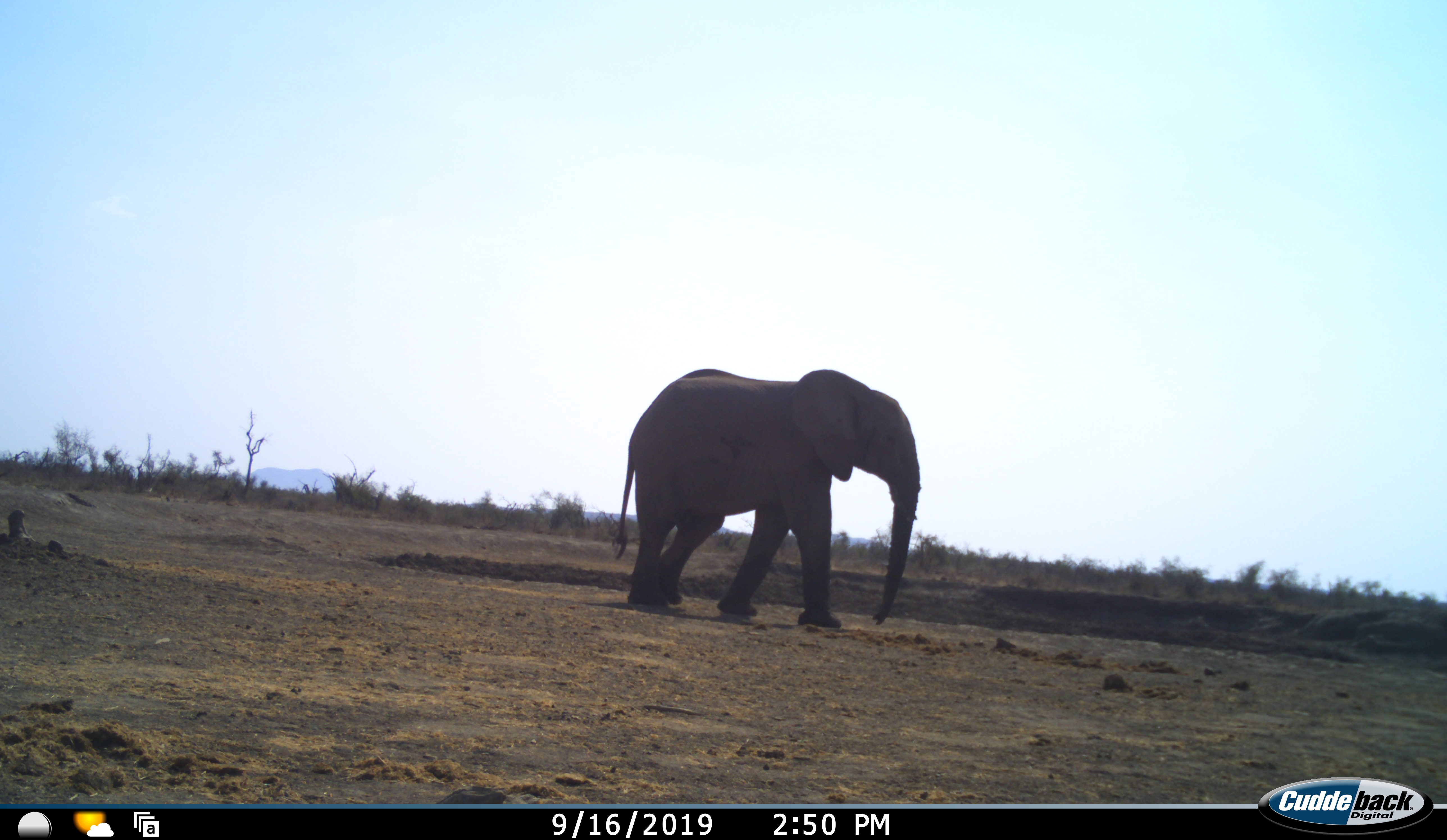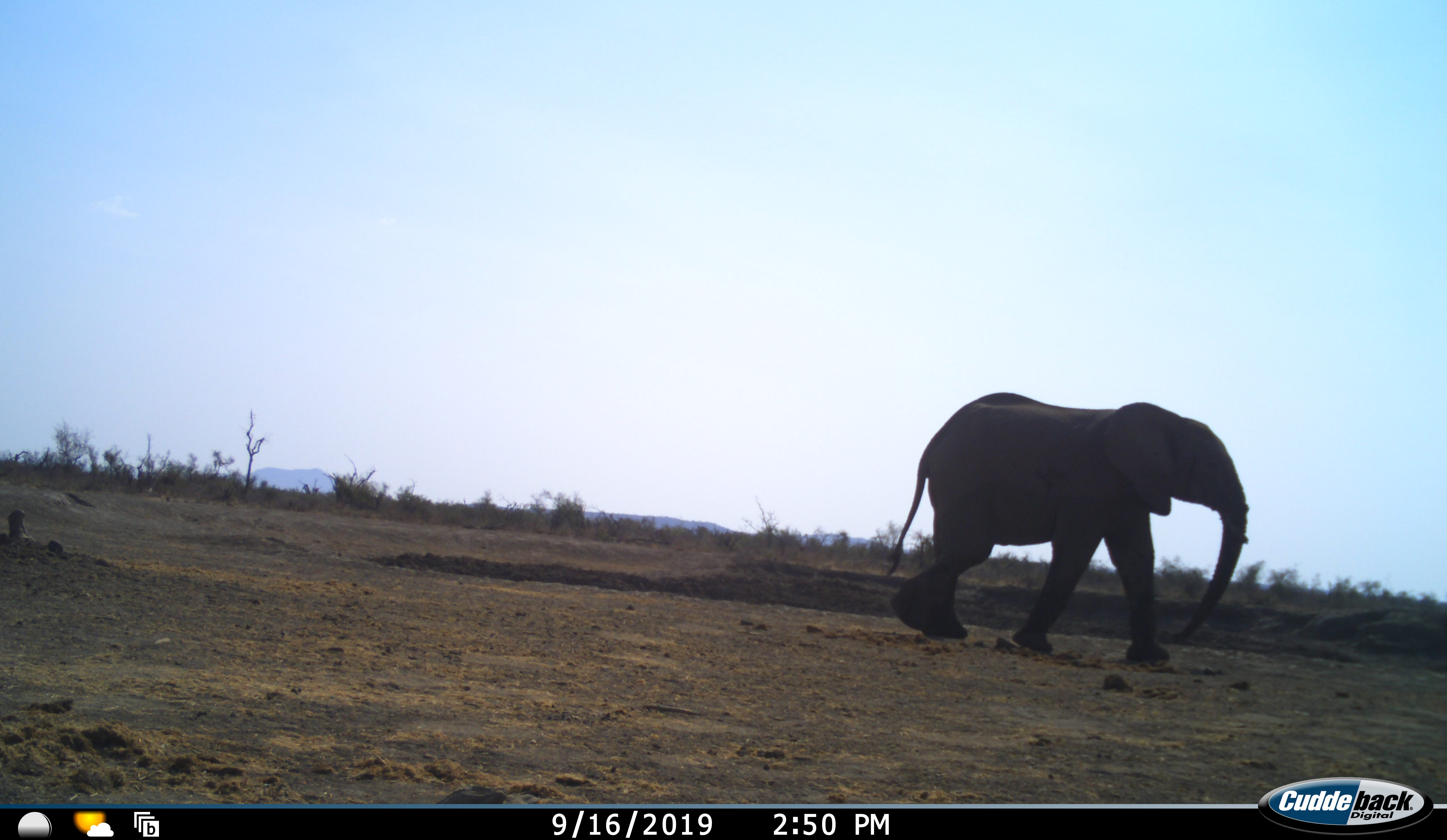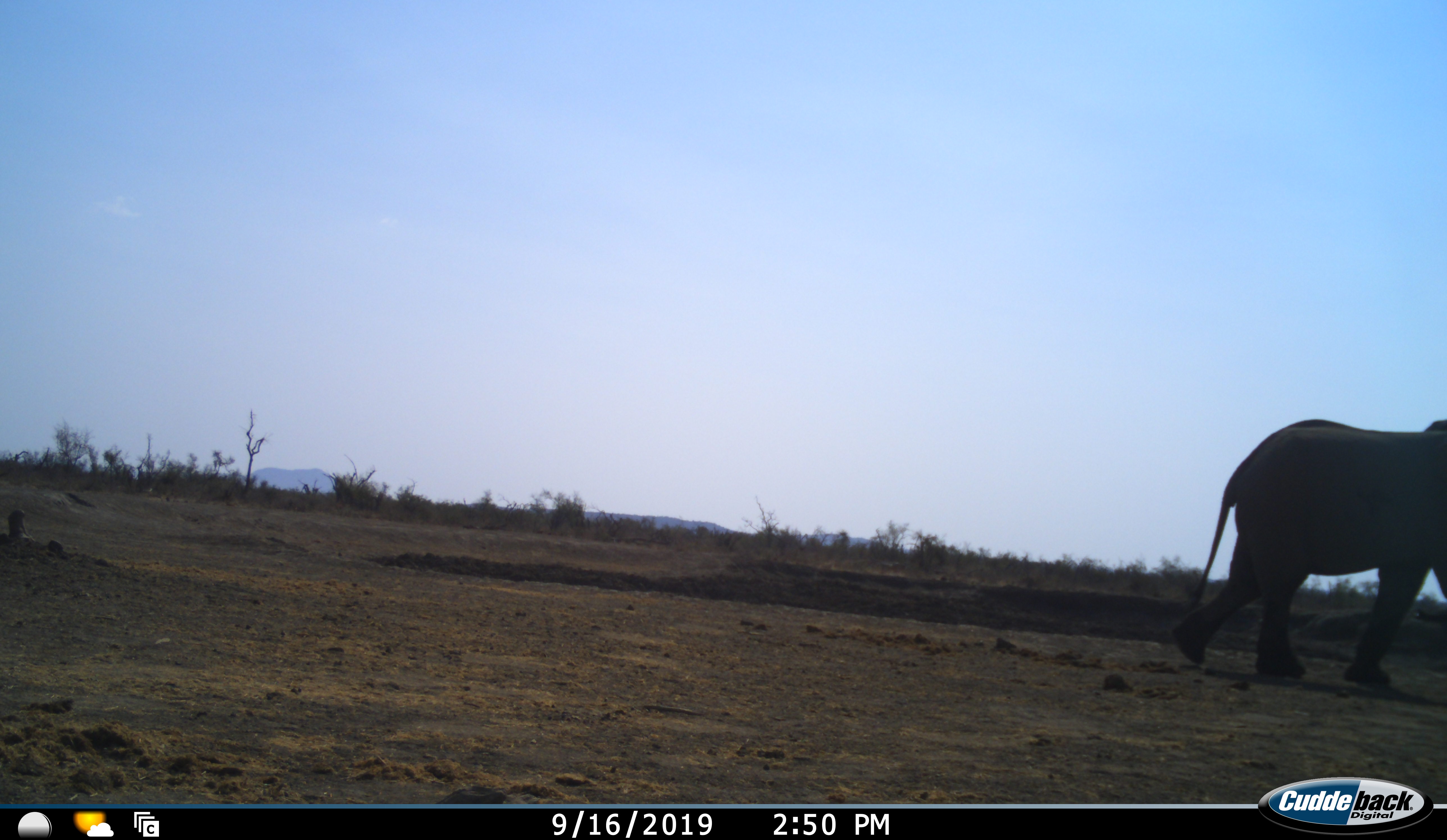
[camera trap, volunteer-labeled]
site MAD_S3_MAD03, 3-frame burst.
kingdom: Animalia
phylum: Chordata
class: Mammalia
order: Proboscidea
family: Elephantidae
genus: Loxodonta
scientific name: Loxodonta africana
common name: african bush elephant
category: elephant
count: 1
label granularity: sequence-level